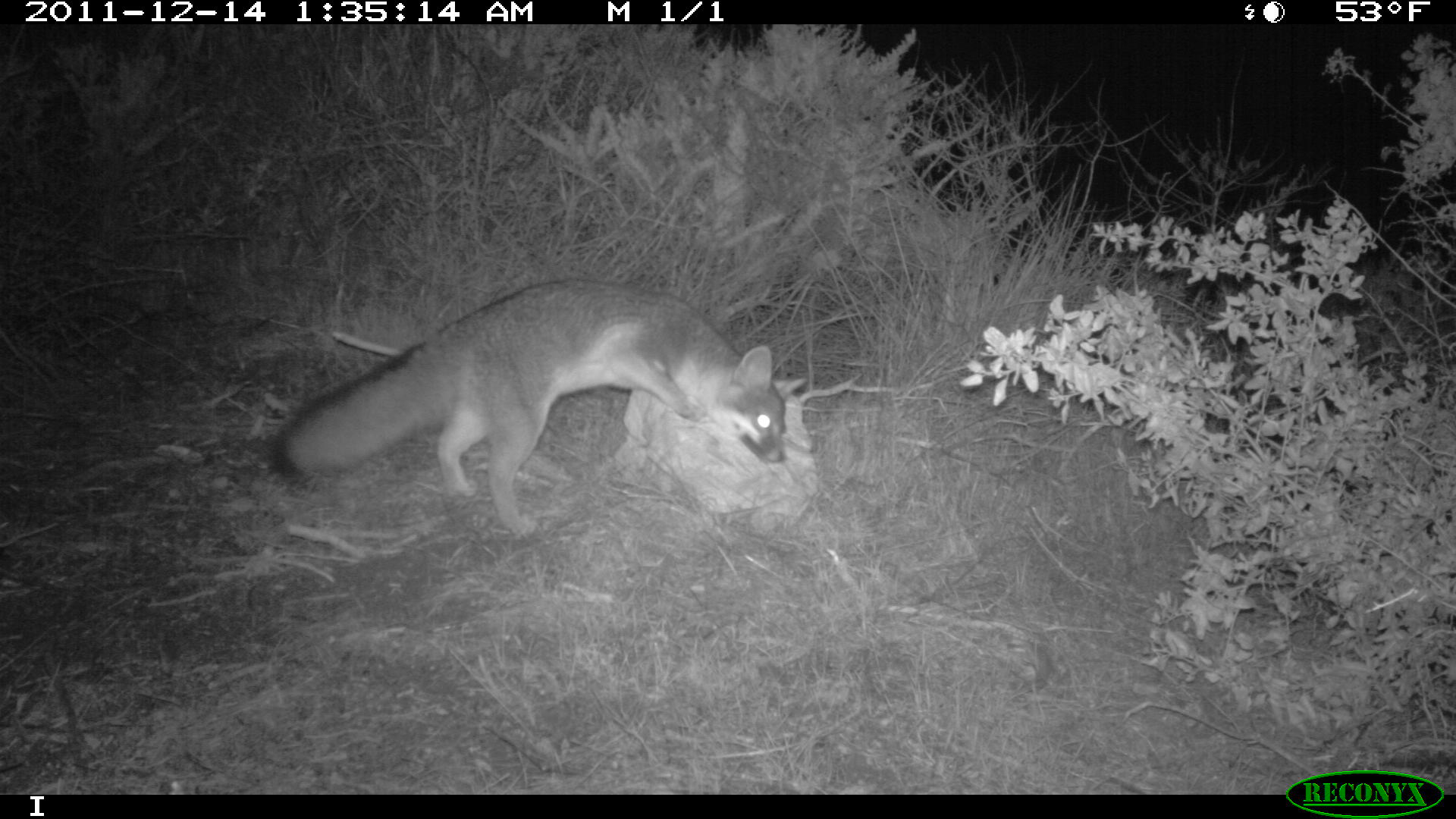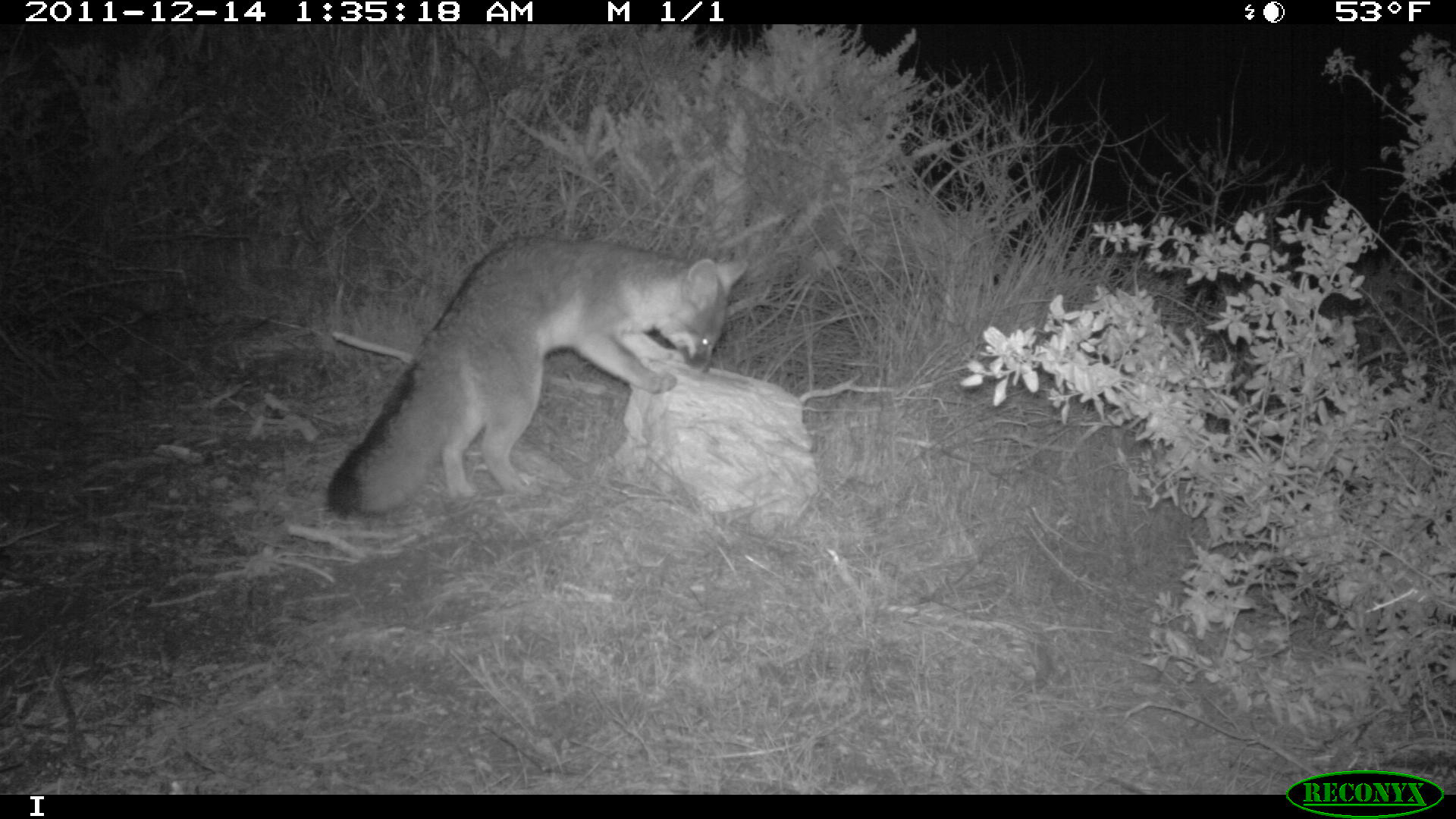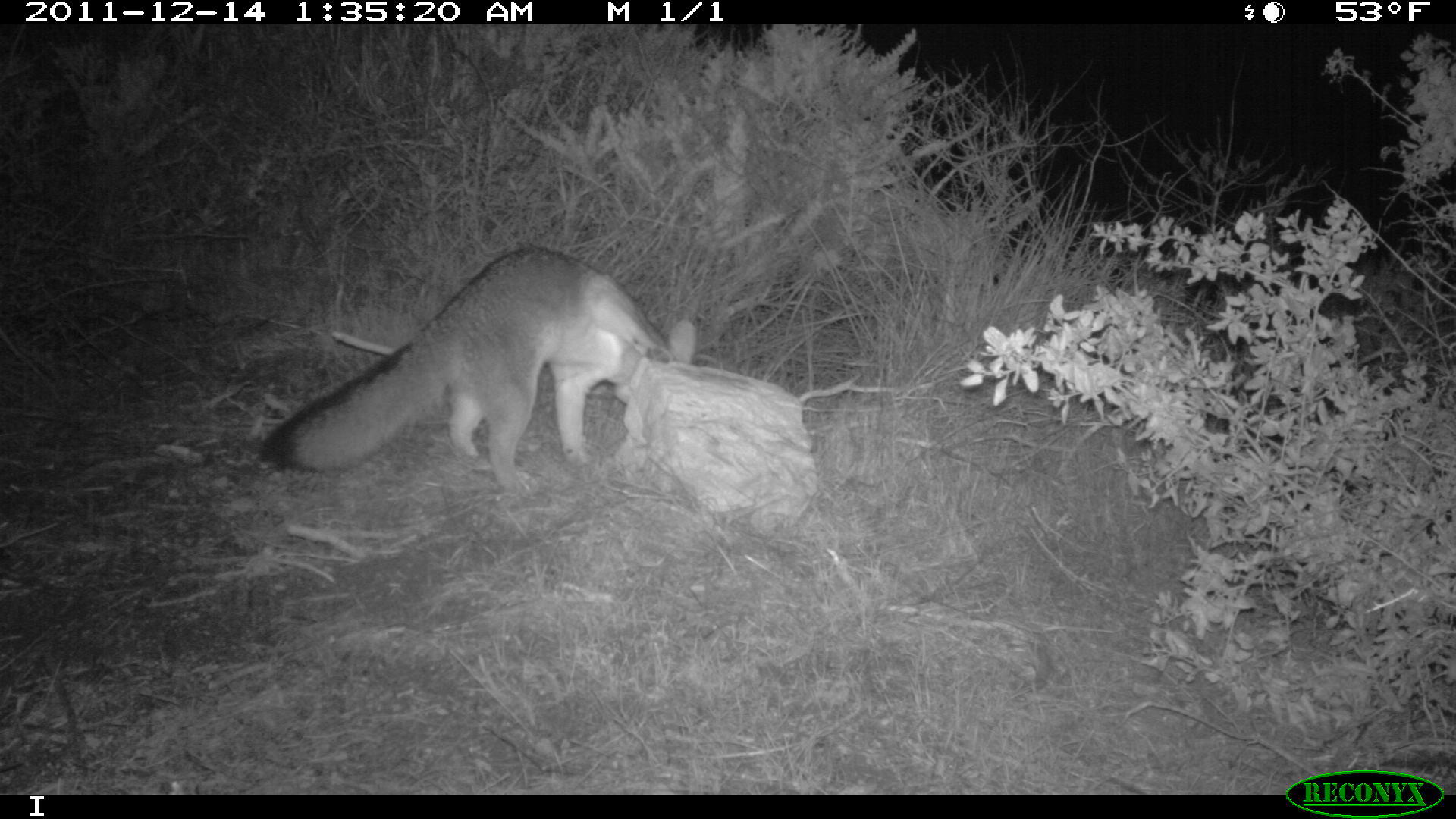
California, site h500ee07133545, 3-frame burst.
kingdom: Animalia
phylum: Chordata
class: Mammalia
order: Carnivora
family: Canidae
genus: Urocyon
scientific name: Urocyon littoralis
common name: island fox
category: fox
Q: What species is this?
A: Fox (island fox) (Urocyon littoralis).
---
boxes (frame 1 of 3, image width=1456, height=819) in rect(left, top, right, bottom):
fox: rect(271, 278, 808, 538)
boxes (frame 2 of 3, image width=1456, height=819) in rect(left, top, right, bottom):
fox: rect(325, 234, 748, 519)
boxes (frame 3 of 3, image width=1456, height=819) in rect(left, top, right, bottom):
fox: rect(257, 246, 697, 494)